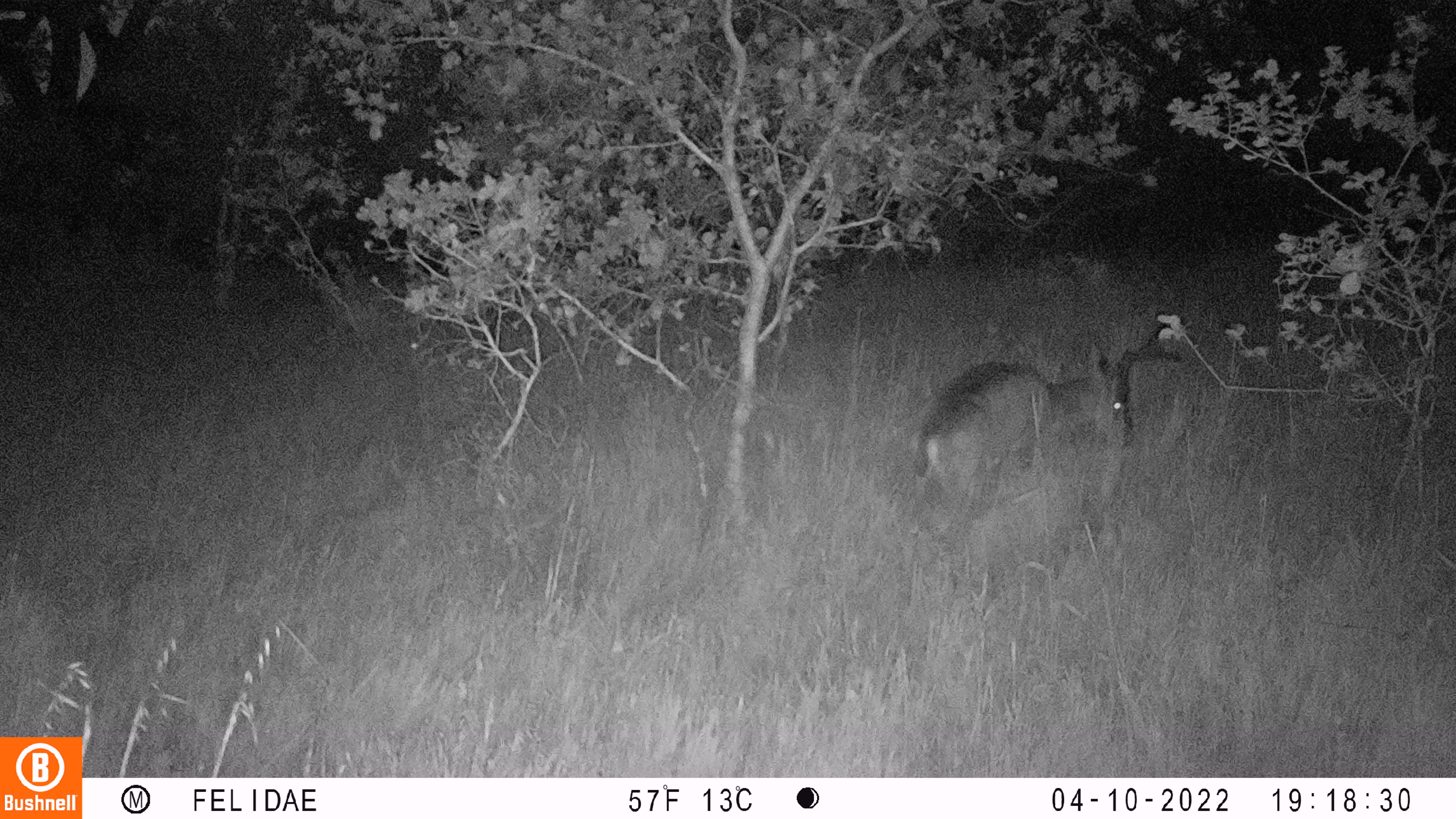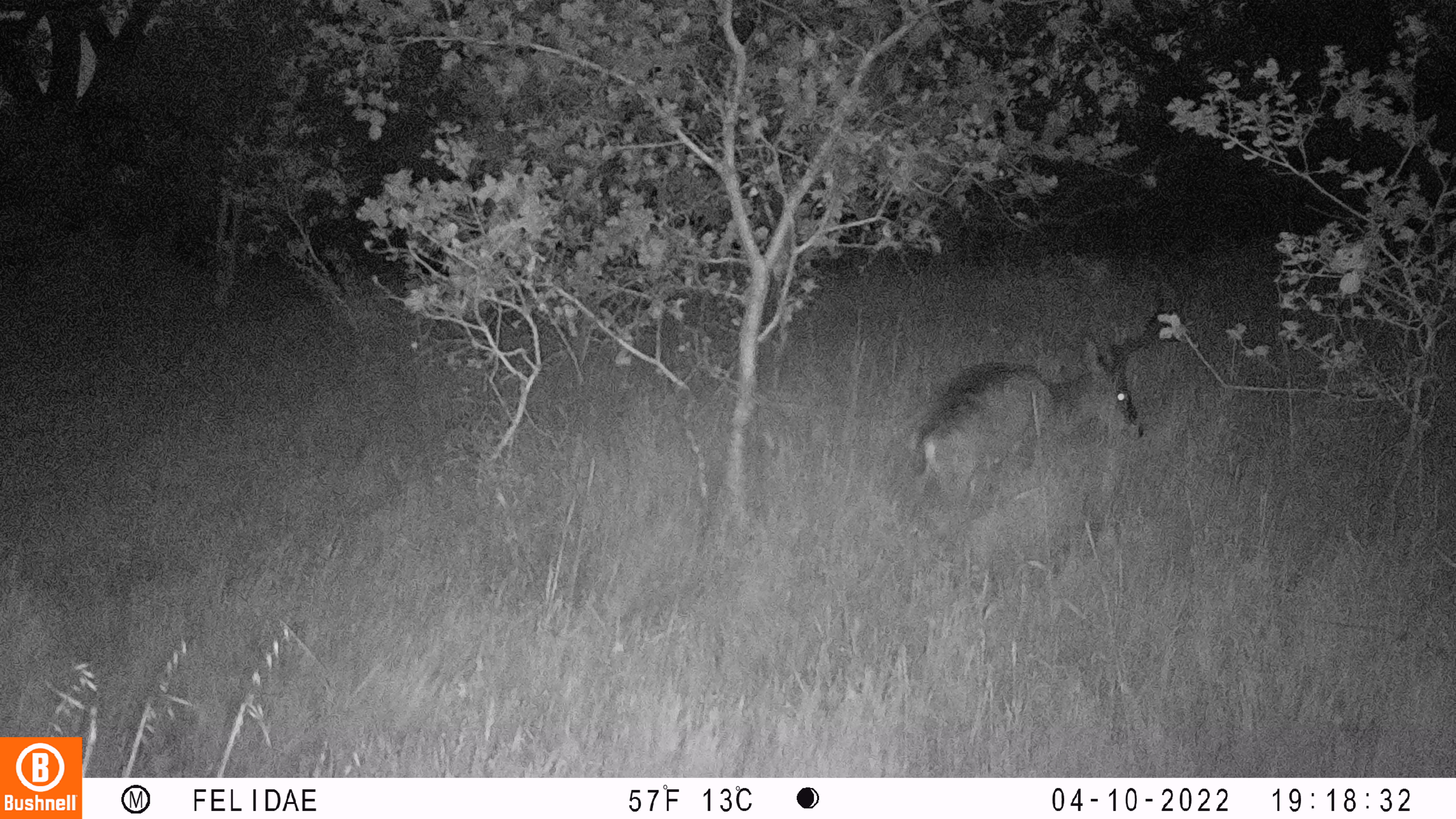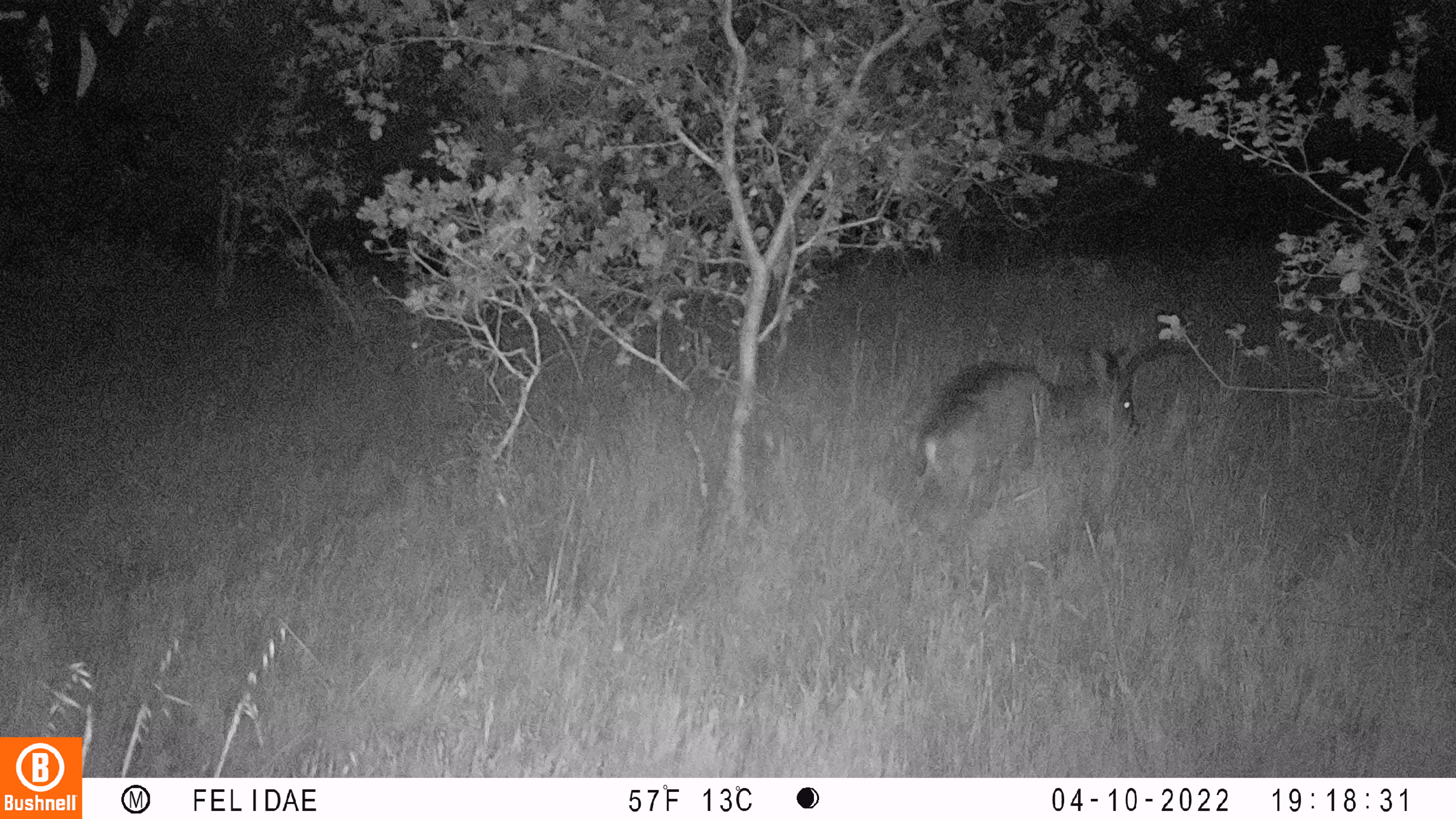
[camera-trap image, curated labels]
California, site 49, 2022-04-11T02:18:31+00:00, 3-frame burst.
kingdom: Animalia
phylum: Chordata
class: Mammalia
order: Artiodactyla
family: Cervidae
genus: Odocoileus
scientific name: Odocoileus hemionus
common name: mule deer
Mule deer (Odocoileus hemionus).